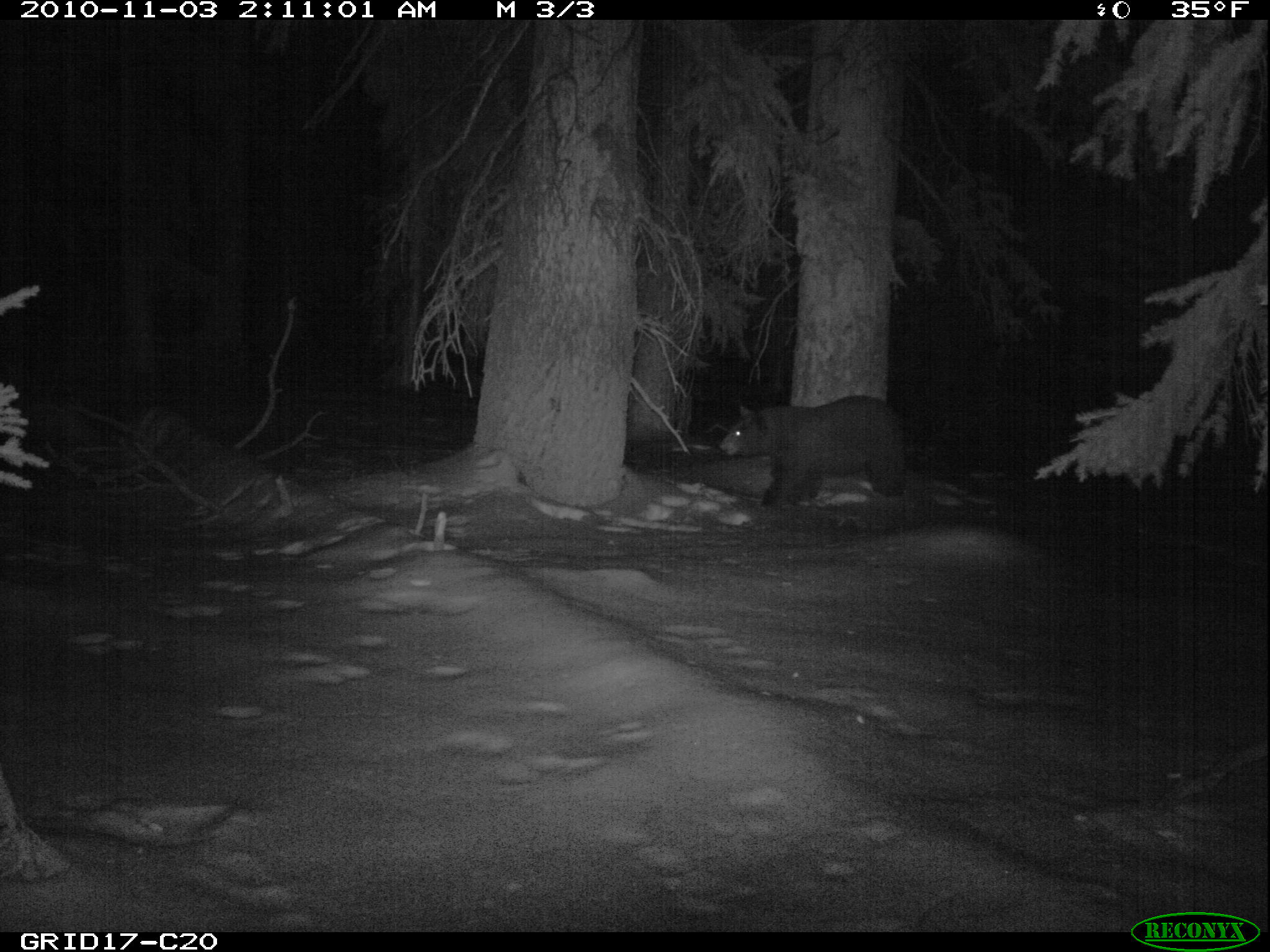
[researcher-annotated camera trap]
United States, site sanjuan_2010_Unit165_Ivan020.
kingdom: Animalia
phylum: Chordata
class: Mammalia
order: Carnivora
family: Ursidae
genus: Ursus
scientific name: Ursus americanus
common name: american black bear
Ursus americanus (american black bear).